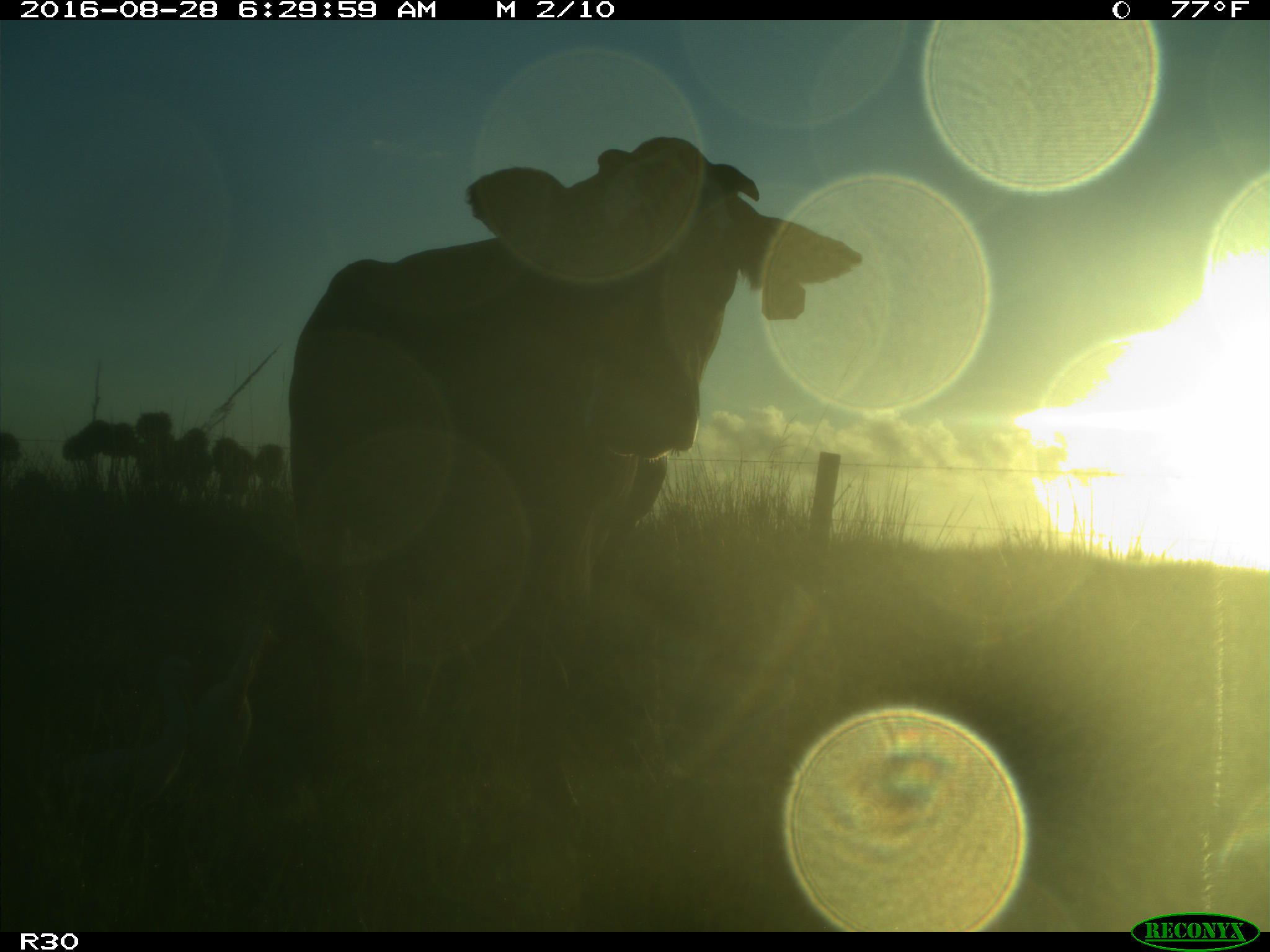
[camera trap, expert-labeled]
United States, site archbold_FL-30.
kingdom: Animalia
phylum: Chordata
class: Mammalia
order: Artiodactyla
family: Bovidae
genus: Bos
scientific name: Bos taurus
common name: domestic cow